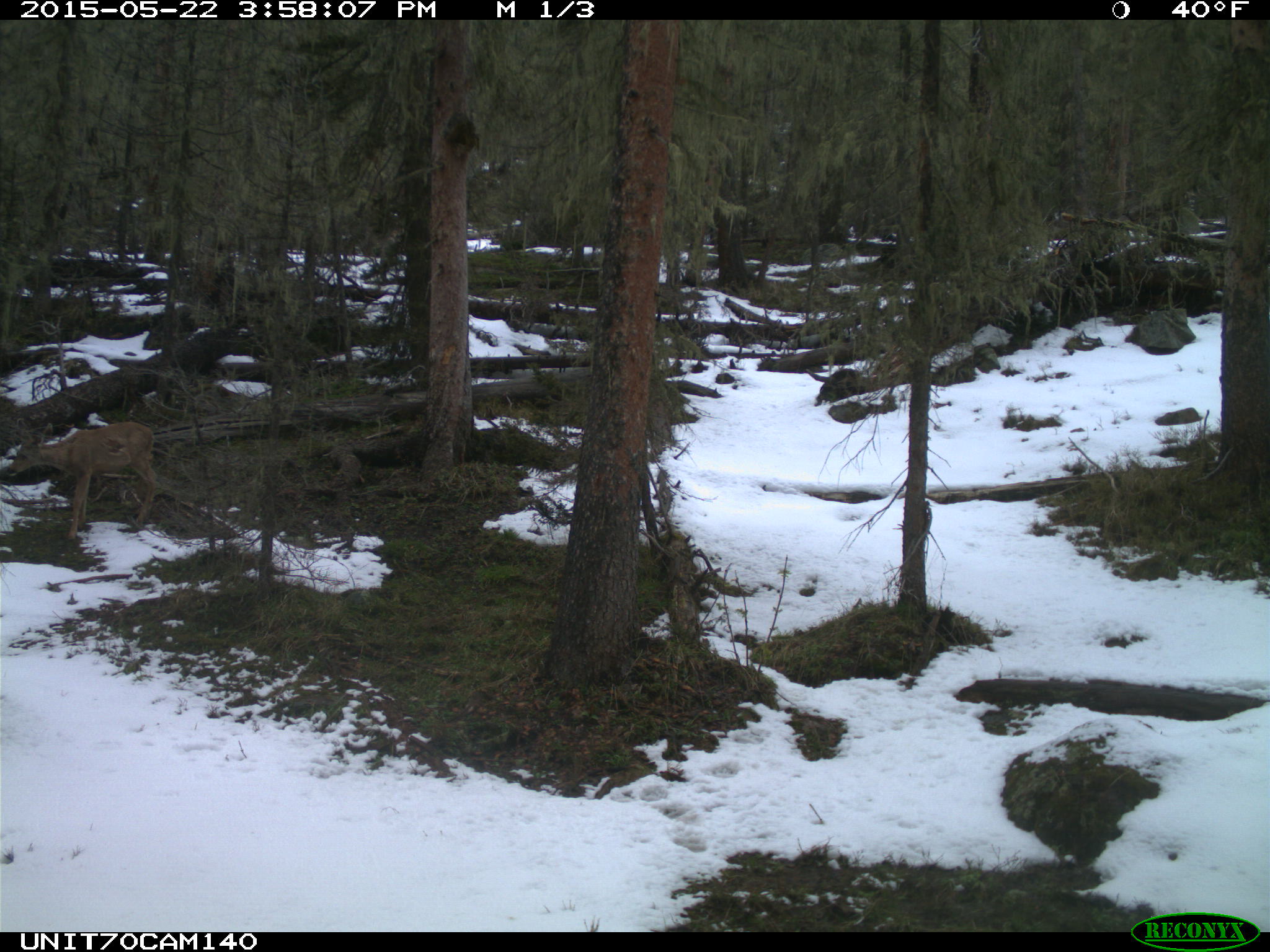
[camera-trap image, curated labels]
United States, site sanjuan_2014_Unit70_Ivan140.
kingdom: Animalia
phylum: Chordata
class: Mammalia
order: Artiodactyla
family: Cervidae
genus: Odocoileus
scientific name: Odocoileus hemionus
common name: mule deer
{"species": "Odocoileus hemionus (mule deer)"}